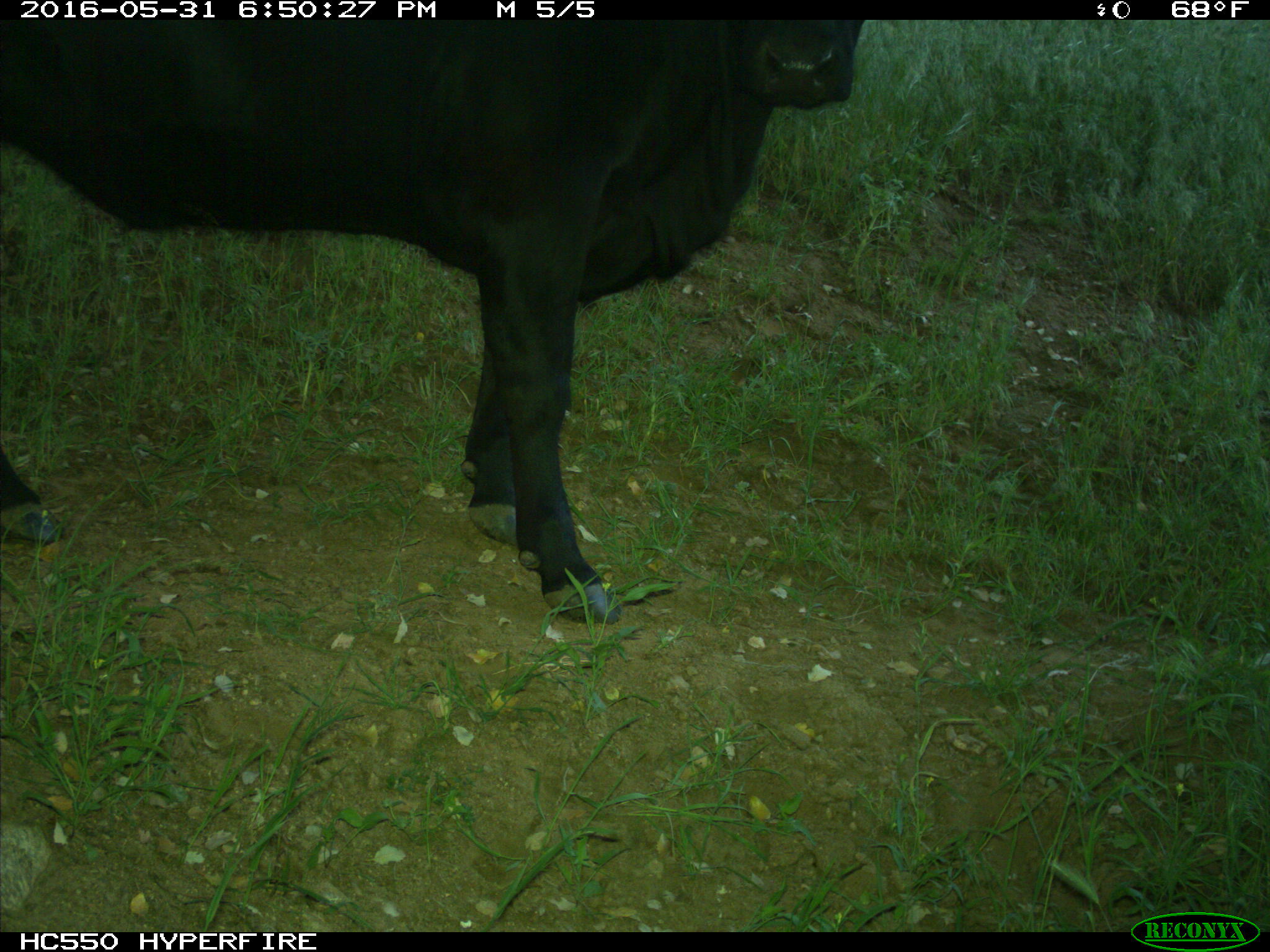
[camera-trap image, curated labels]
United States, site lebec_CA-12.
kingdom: Animalia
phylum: Chordata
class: Mammalia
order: Artiodactyla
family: Bovidae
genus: Bos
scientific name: Bos taurus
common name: domestic cow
Bos taurus (domestic cow).